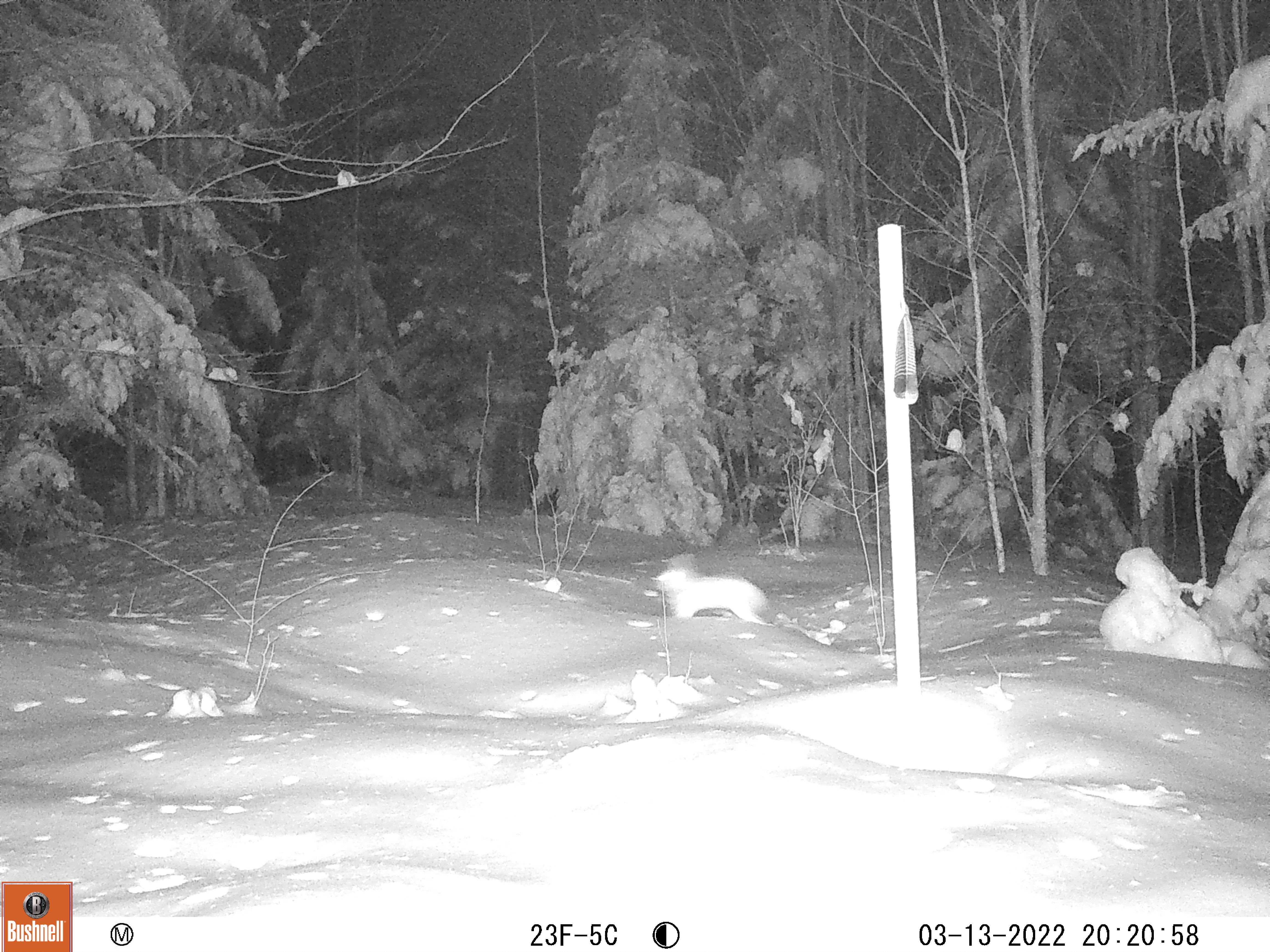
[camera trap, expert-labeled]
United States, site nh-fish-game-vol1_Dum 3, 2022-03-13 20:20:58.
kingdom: Animalia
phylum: Chordata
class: Mammalia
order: Lagomorpha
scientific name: Lagomorpha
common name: rabbit or hare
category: rabbit or hare sp.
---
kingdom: Animalia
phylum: Chordata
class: Mammalia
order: Lagomorpha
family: Leporidae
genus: Lepus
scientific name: Lepus americanus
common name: snowshoe hare